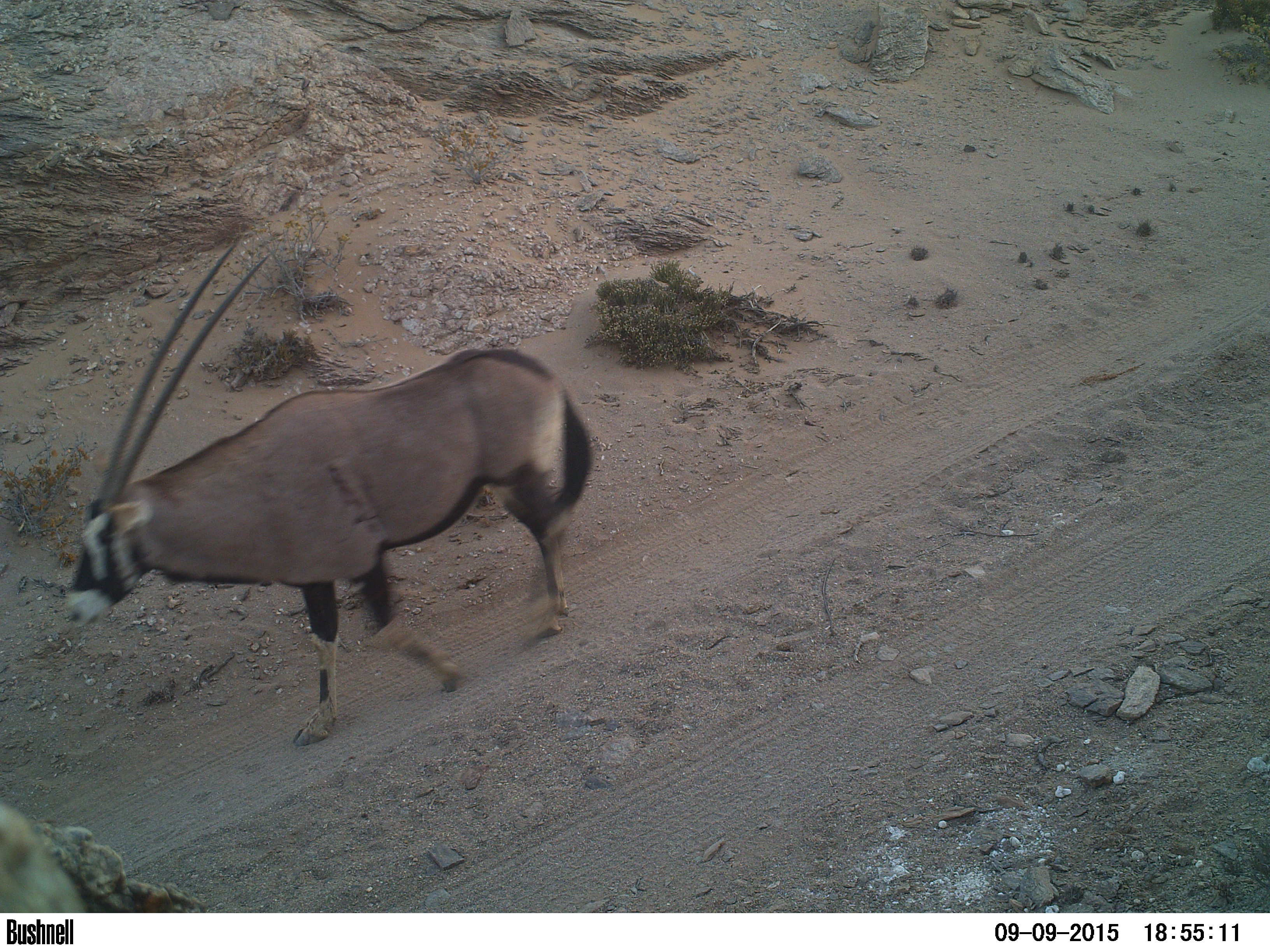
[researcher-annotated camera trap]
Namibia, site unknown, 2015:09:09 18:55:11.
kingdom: Animalia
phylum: Chordata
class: Mammalia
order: Artiodactyla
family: Bovidae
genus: Oryx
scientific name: Oryx gazella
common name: gemsbok